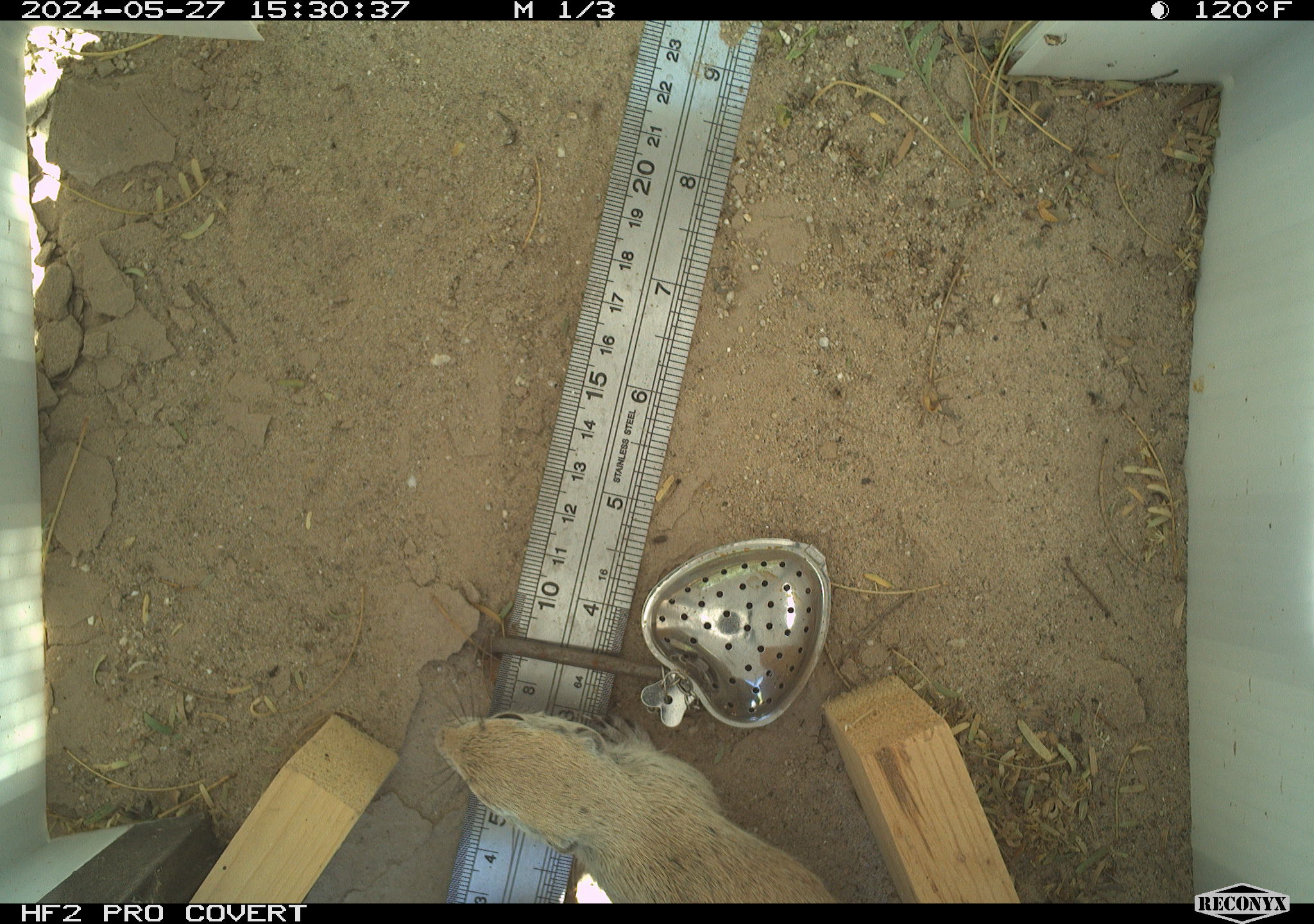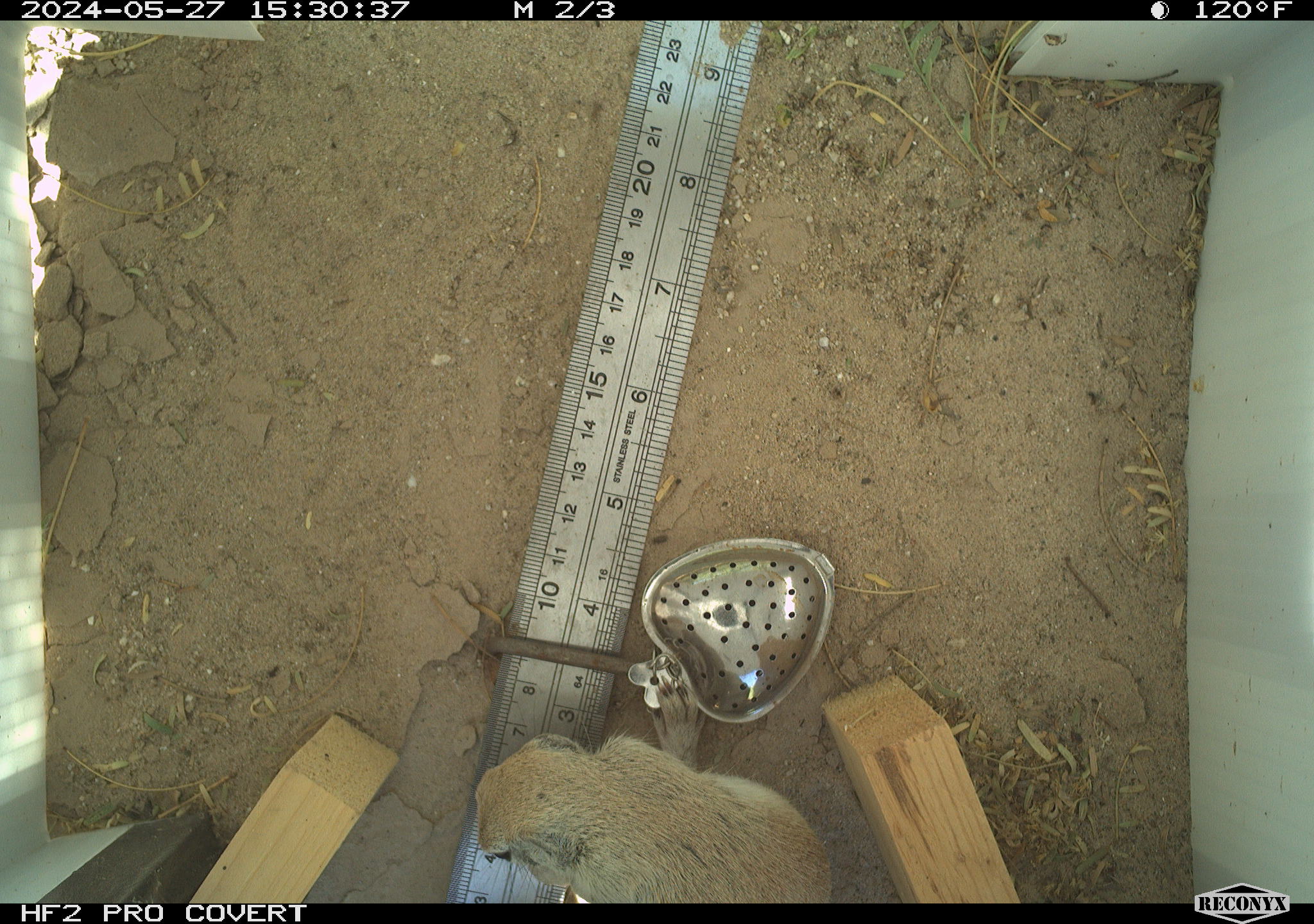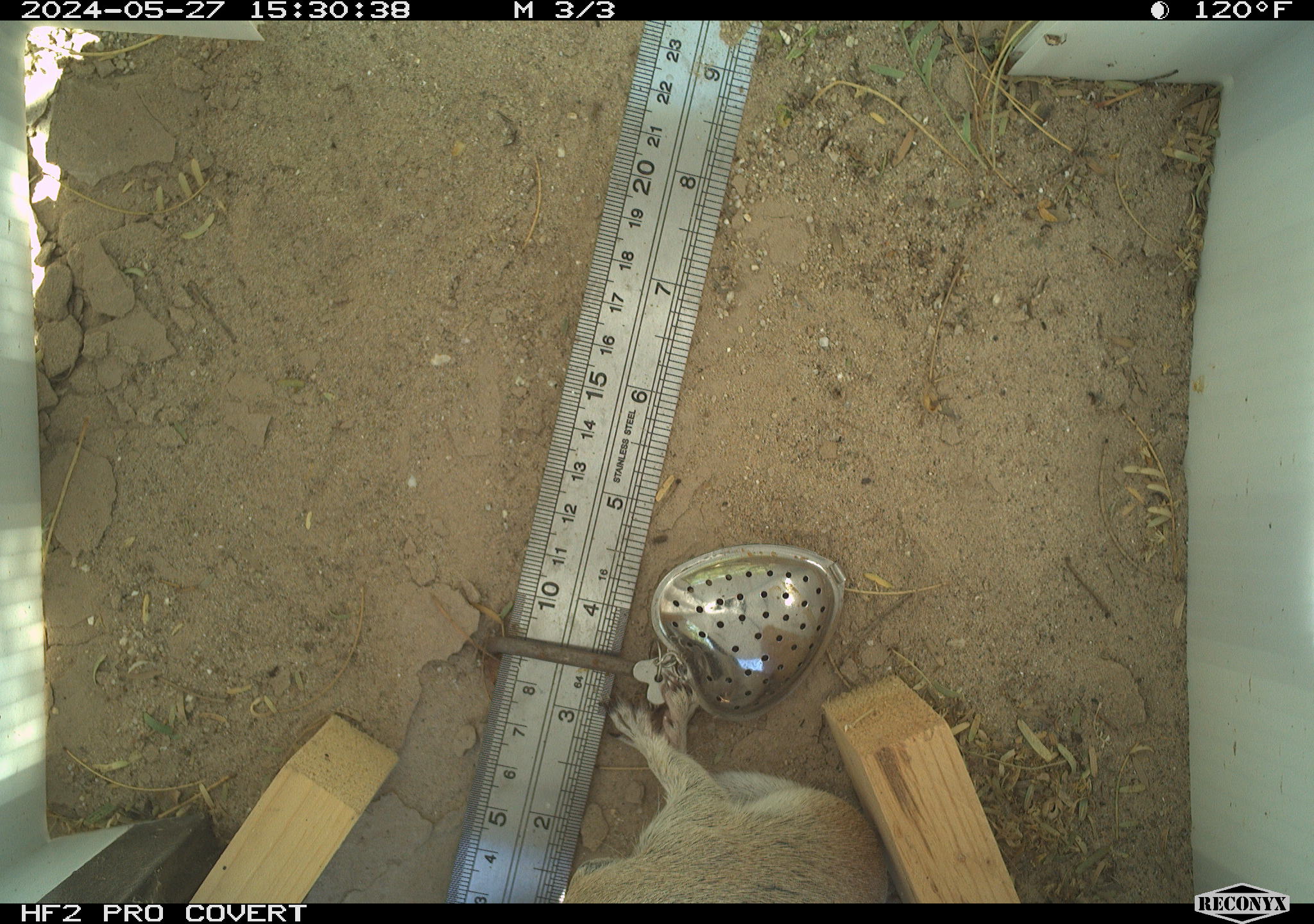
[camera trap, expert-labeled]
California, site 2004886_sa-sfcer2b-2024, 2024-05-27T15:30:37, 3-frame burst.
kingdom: Animalia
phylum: Chordata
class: Mammalia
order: Rodentia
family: Sciuridae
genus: Xerospermophilus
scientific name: Xerospermophilus tereticaudus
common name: round-tailed ground squirrel